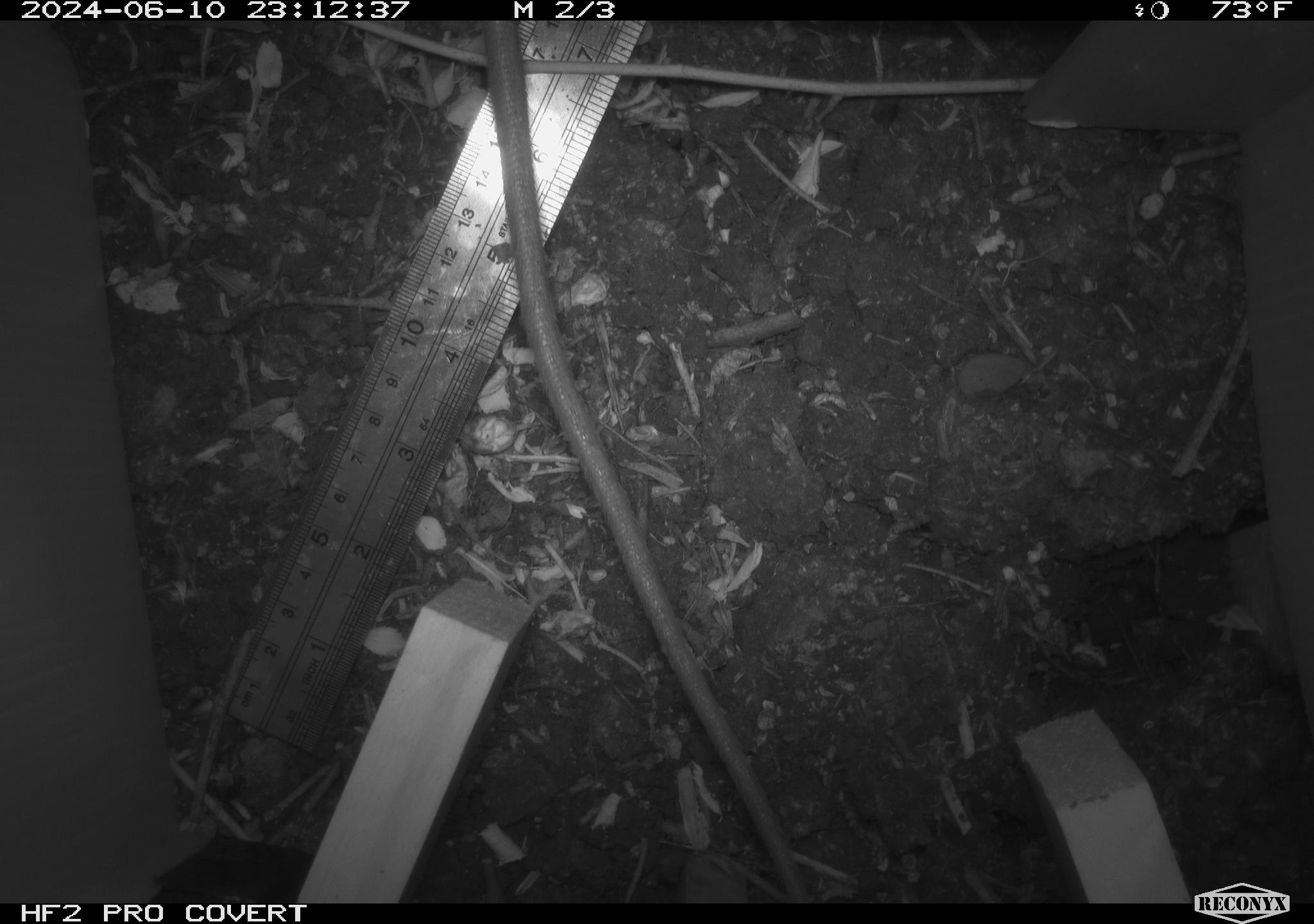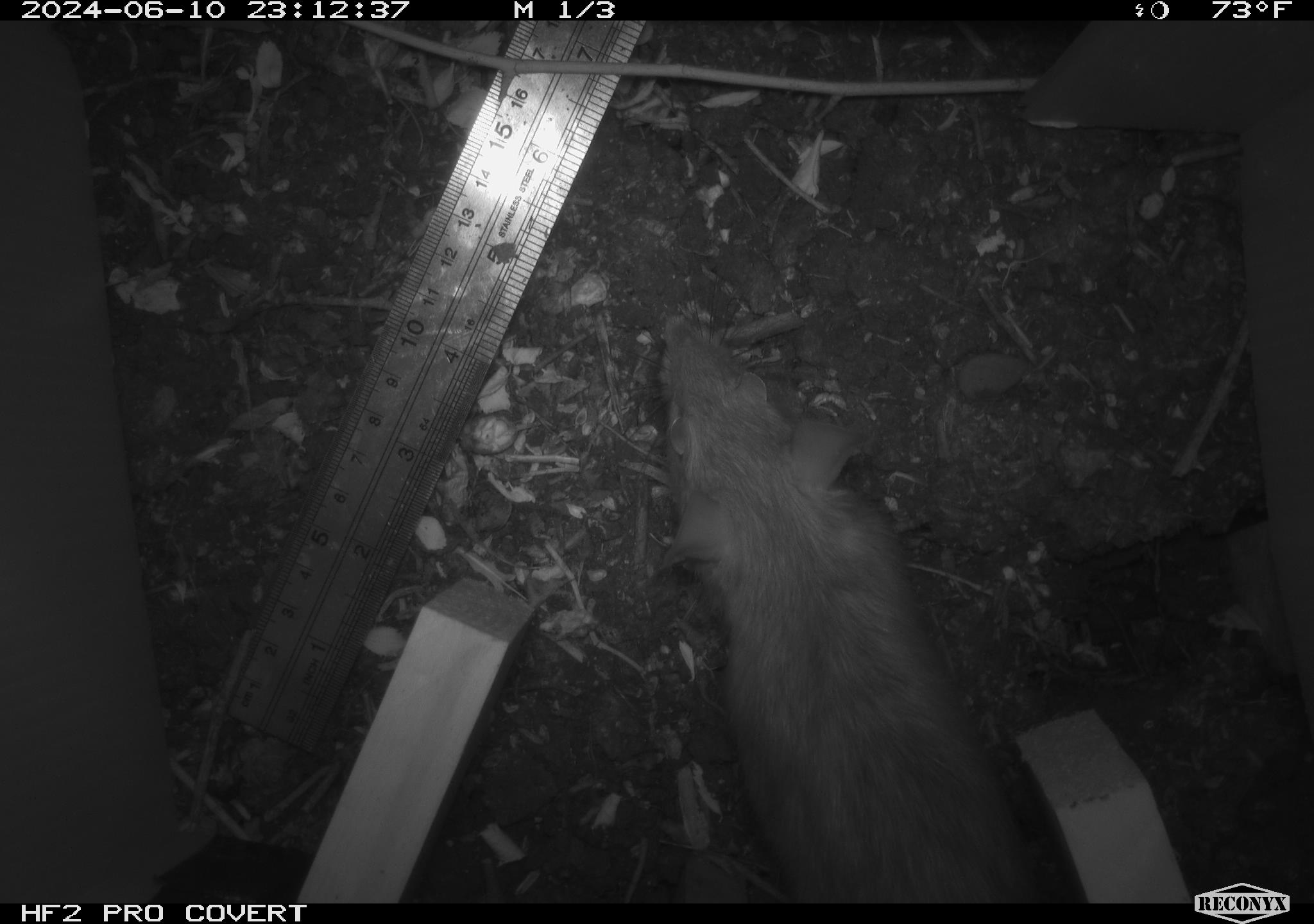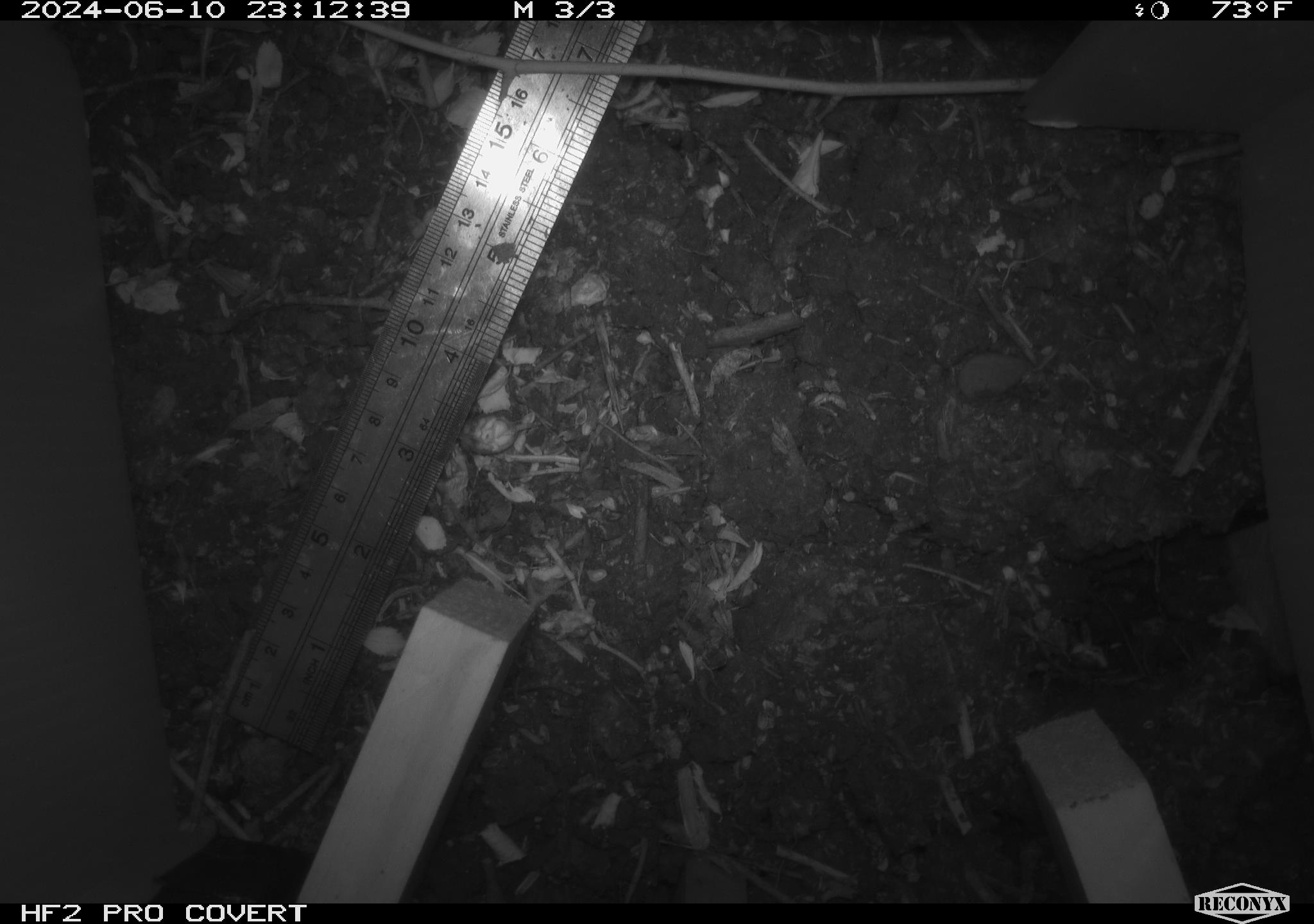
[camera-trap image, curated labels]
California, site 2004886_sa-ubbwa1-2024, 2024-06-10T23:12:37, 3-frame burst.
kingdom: Animalia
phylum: Chordata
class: Mammalia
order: Rodentia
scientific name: Rodentia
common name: woodrat or rat or mouse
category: woodrat or rat or mouse species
Woodrat or rat or mouse species (woodrat or rat or mouse) (Rodentia).